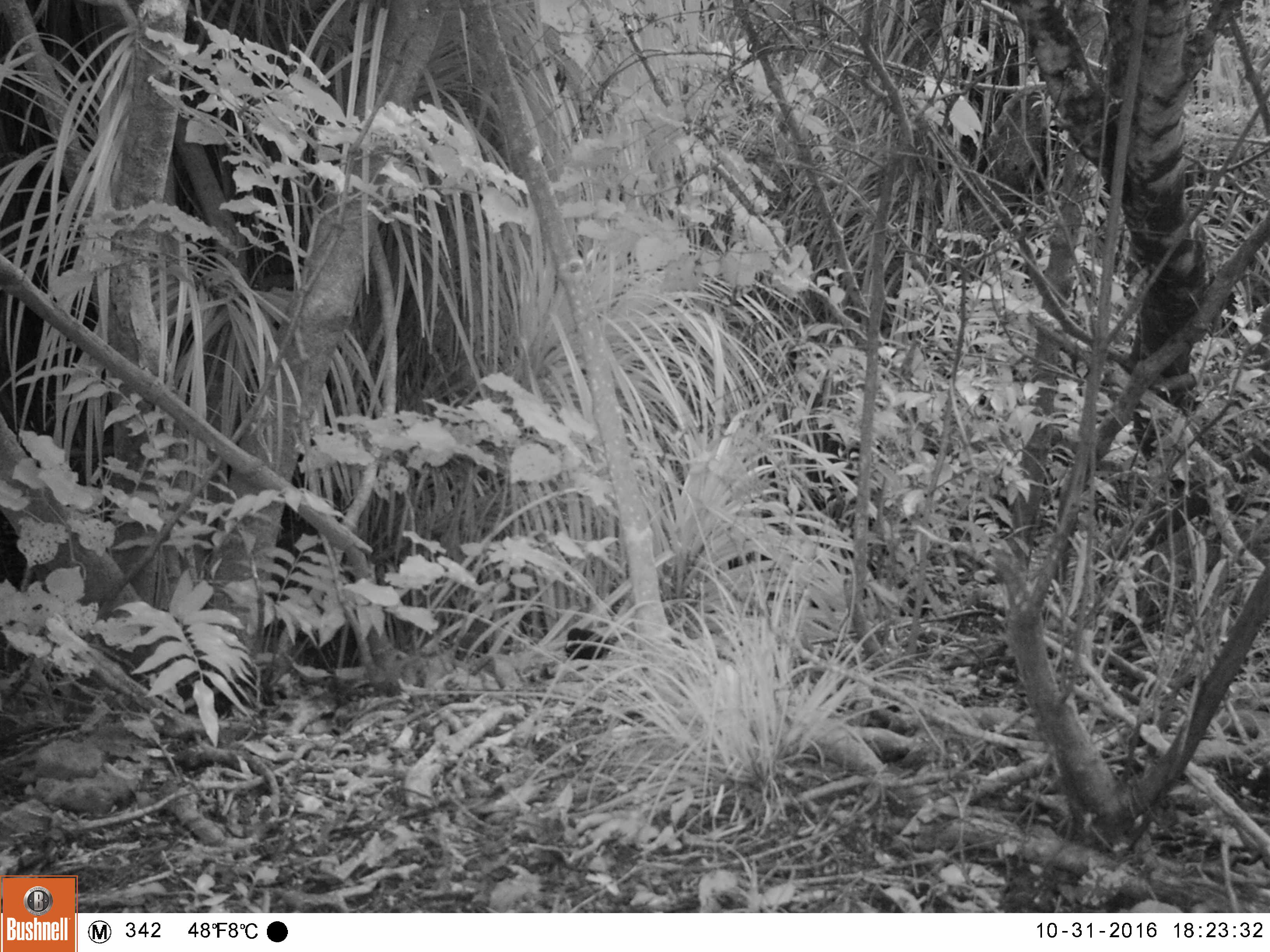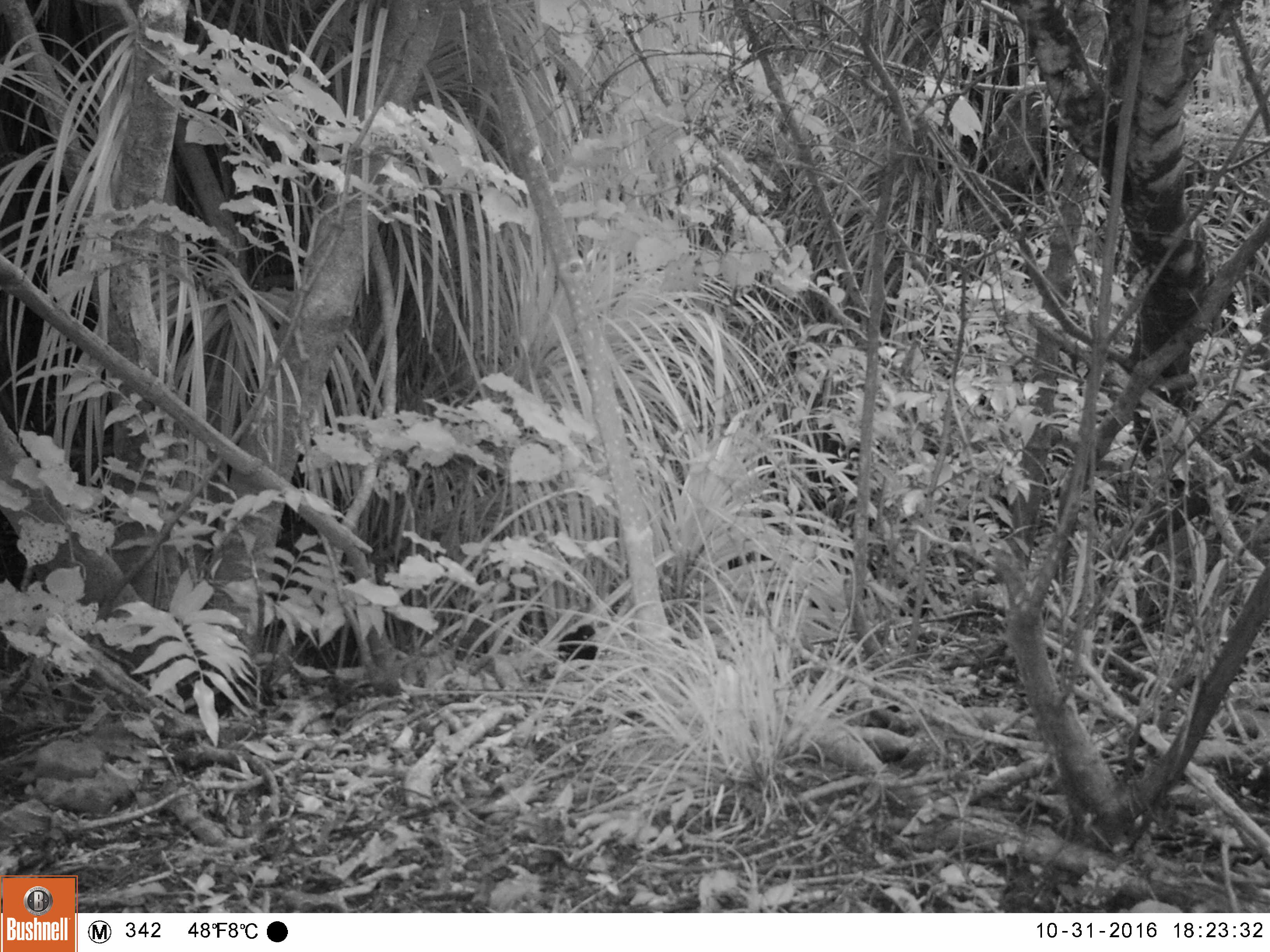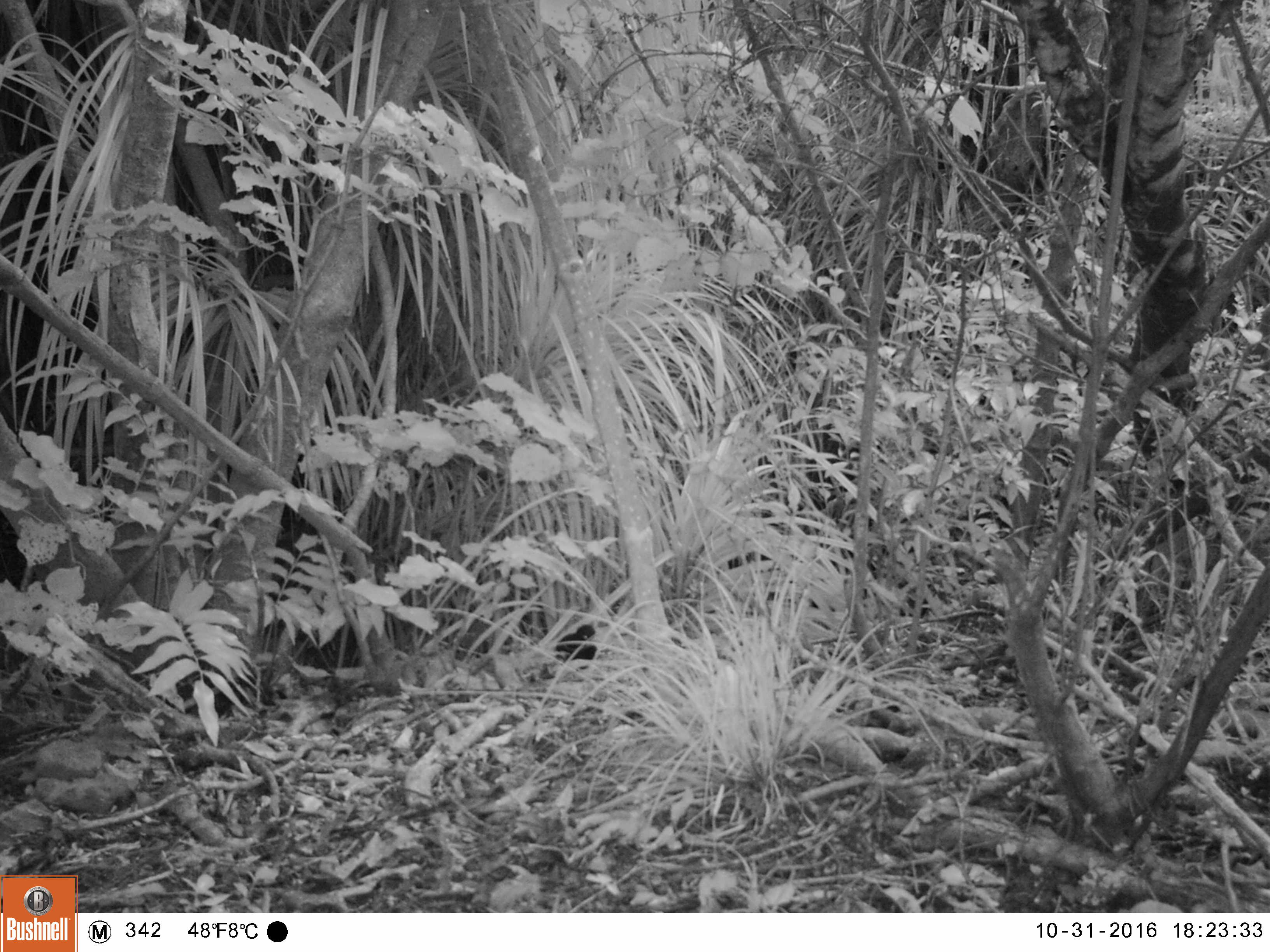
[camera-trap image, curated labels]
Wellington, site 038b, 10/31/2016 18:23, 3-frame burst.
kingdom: Animalia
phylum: Chordata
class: Aves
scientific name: Aves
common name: bird